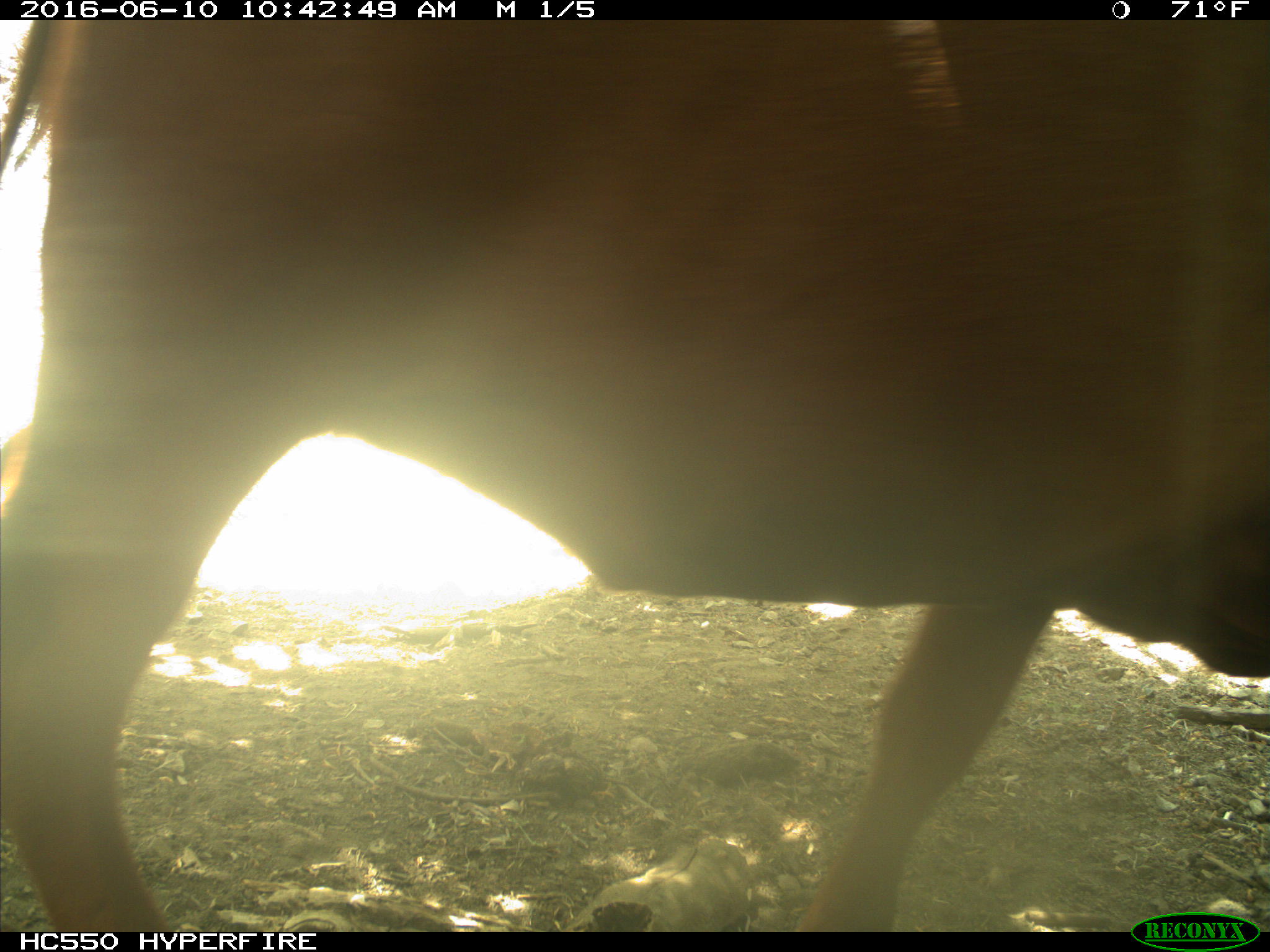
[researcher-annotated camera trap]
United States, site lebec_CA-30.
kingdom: Animalia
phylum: Chordata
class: Mammalia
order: Artiodactyla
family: Bovidae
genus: Bos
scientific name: Bos taurus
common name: domestic cow